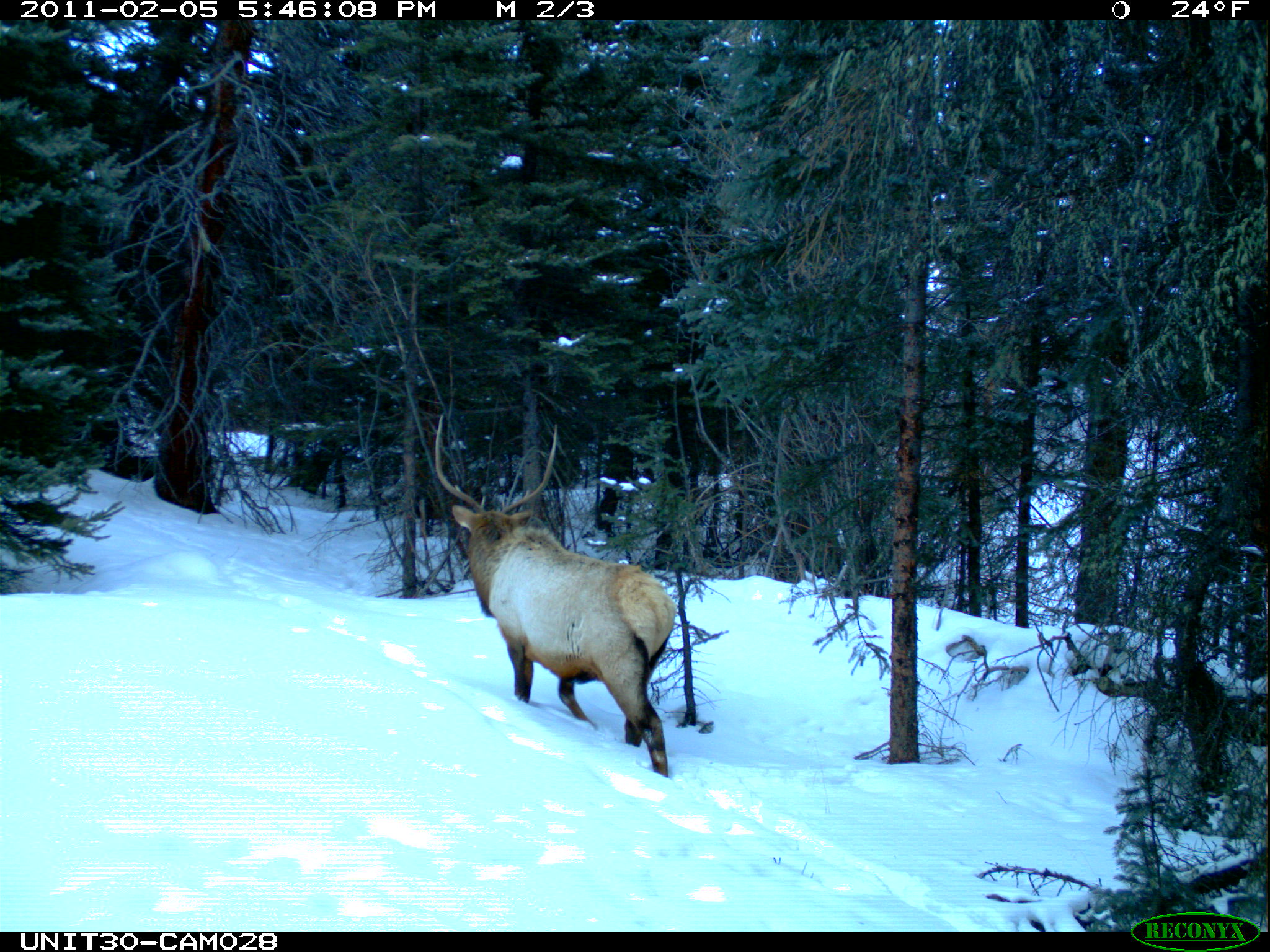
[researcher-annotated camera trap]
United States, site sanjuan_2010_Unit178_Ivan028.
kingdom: Animalia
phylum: Chordata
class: Mammalia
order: Artiodactyla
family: Cervidae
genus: Cervus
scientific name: Cervus elaphus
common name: red deer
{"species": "Cervus elaphus (red deer)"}